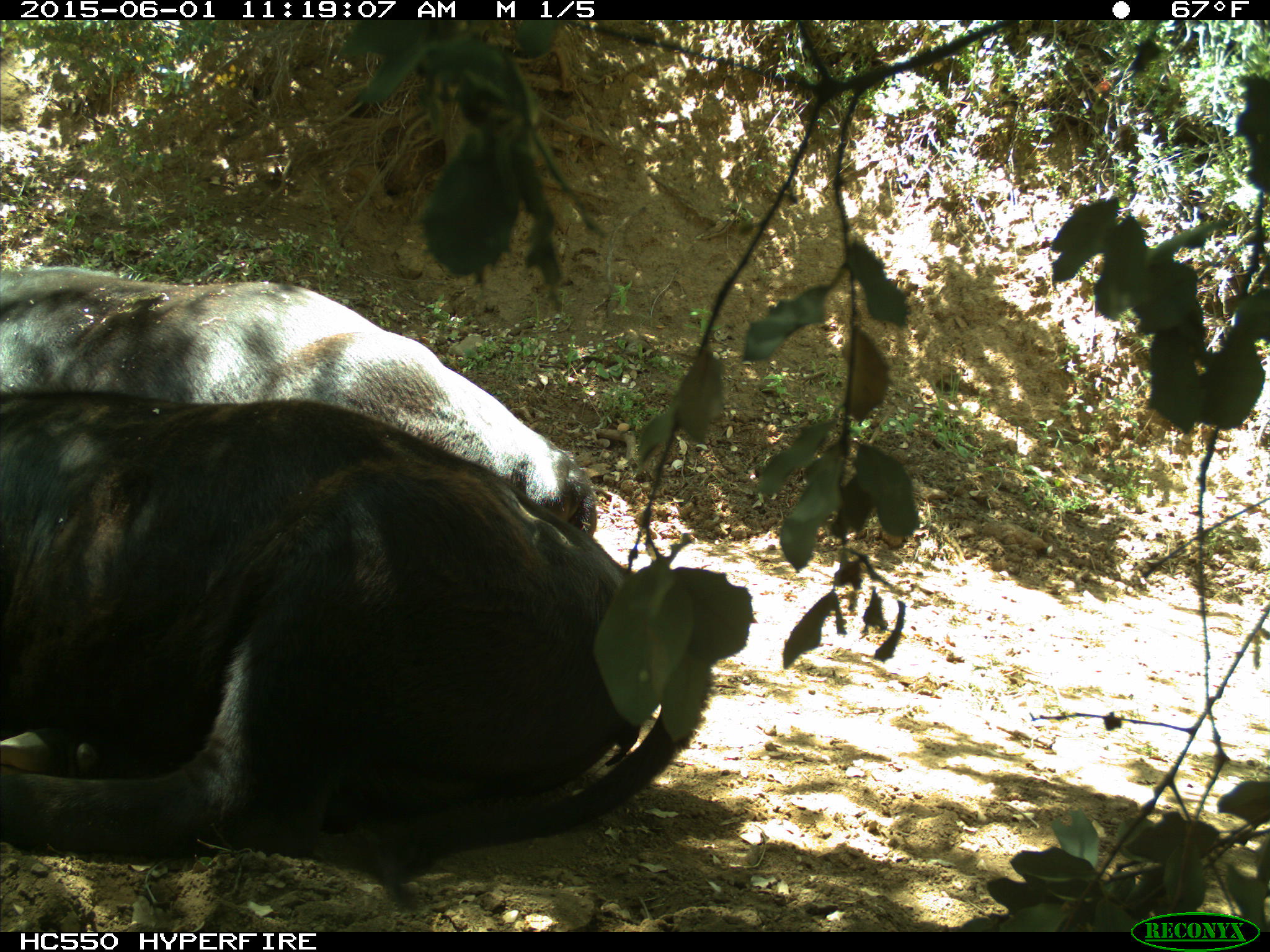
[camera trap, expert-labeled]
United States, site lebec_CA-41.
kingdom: Animalia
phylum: Chordata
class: Mammalia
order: Artiodactyla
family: Bovidae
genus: Bos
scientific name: Bos taurus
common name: domestic cow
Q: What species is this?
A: Bos taurus (domestic cow).